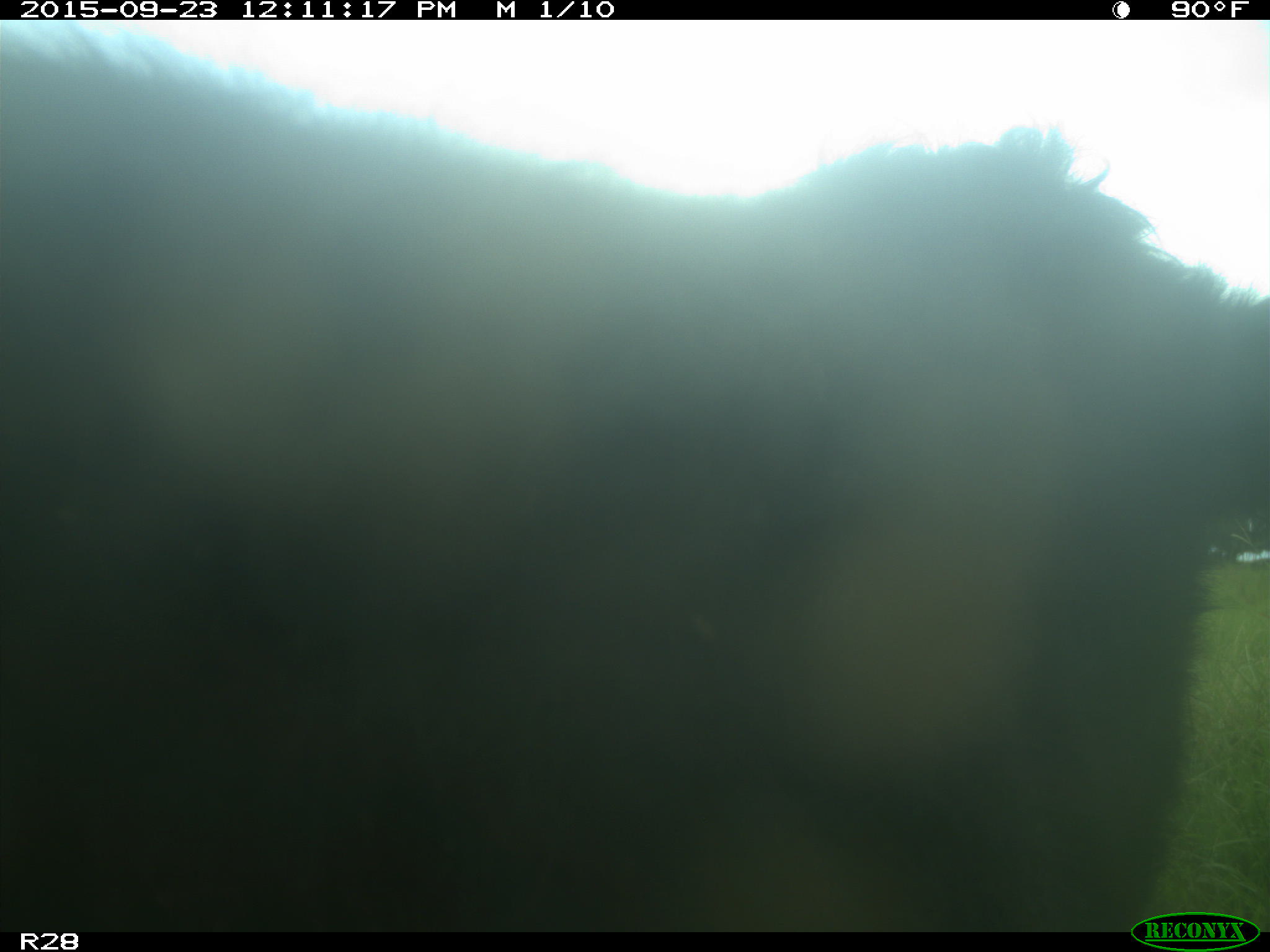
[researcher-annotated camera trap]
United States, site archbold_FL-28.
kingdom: Animalia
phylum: Chordata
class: Mammalia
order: Artiodactyla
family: Bovidae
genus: Bos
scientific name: Bos taurus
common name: domestic cow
Bos taurus (domestic cow).